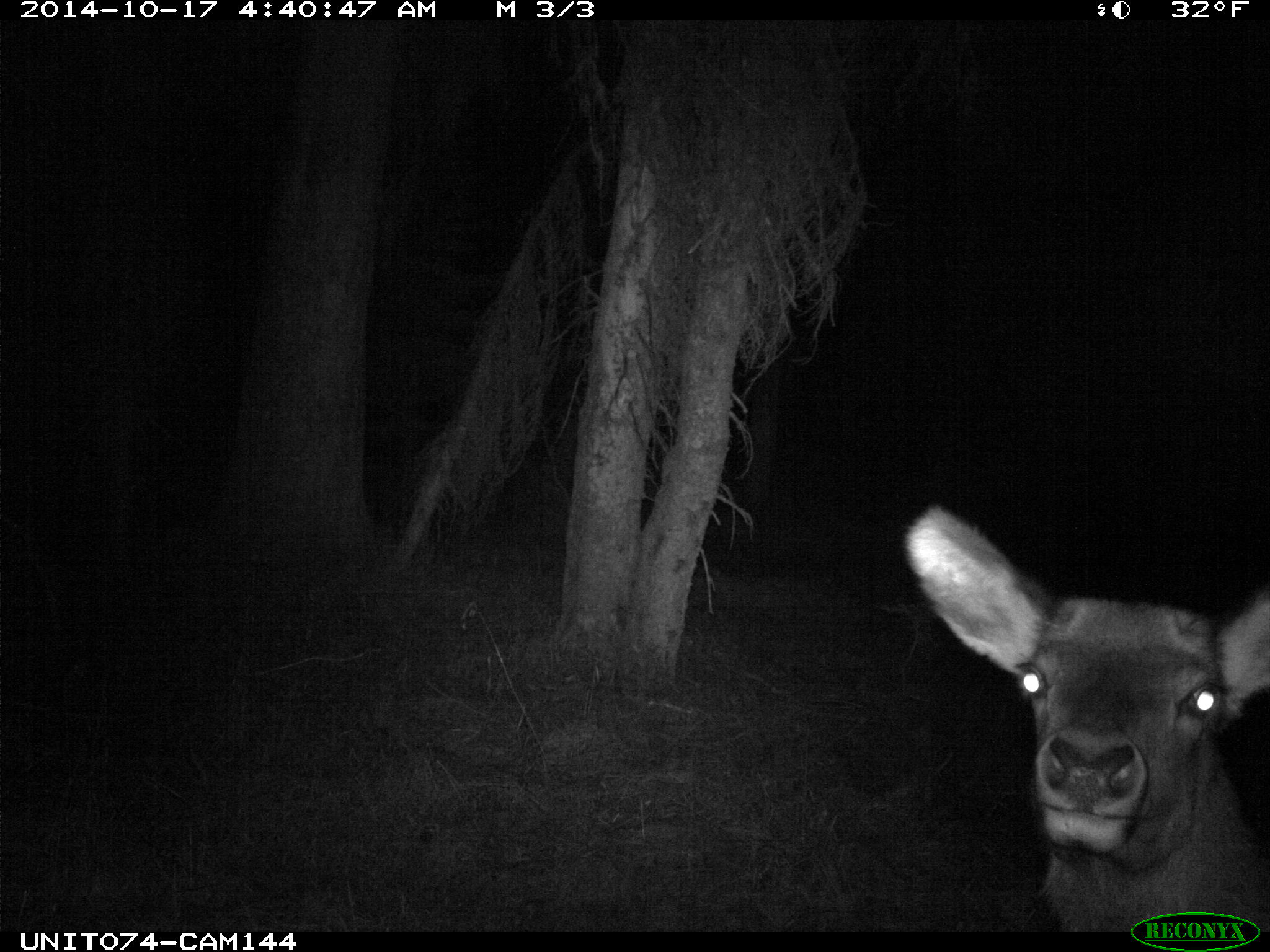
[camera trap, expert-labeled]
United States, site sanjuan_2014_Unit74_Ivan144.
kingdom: Animalia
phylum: Chordata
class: Mammalia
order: Artiodactyla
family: Cervidae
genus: Cervus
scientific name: Cervus elaphus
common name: red deer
Cervus elaphus (red deer).